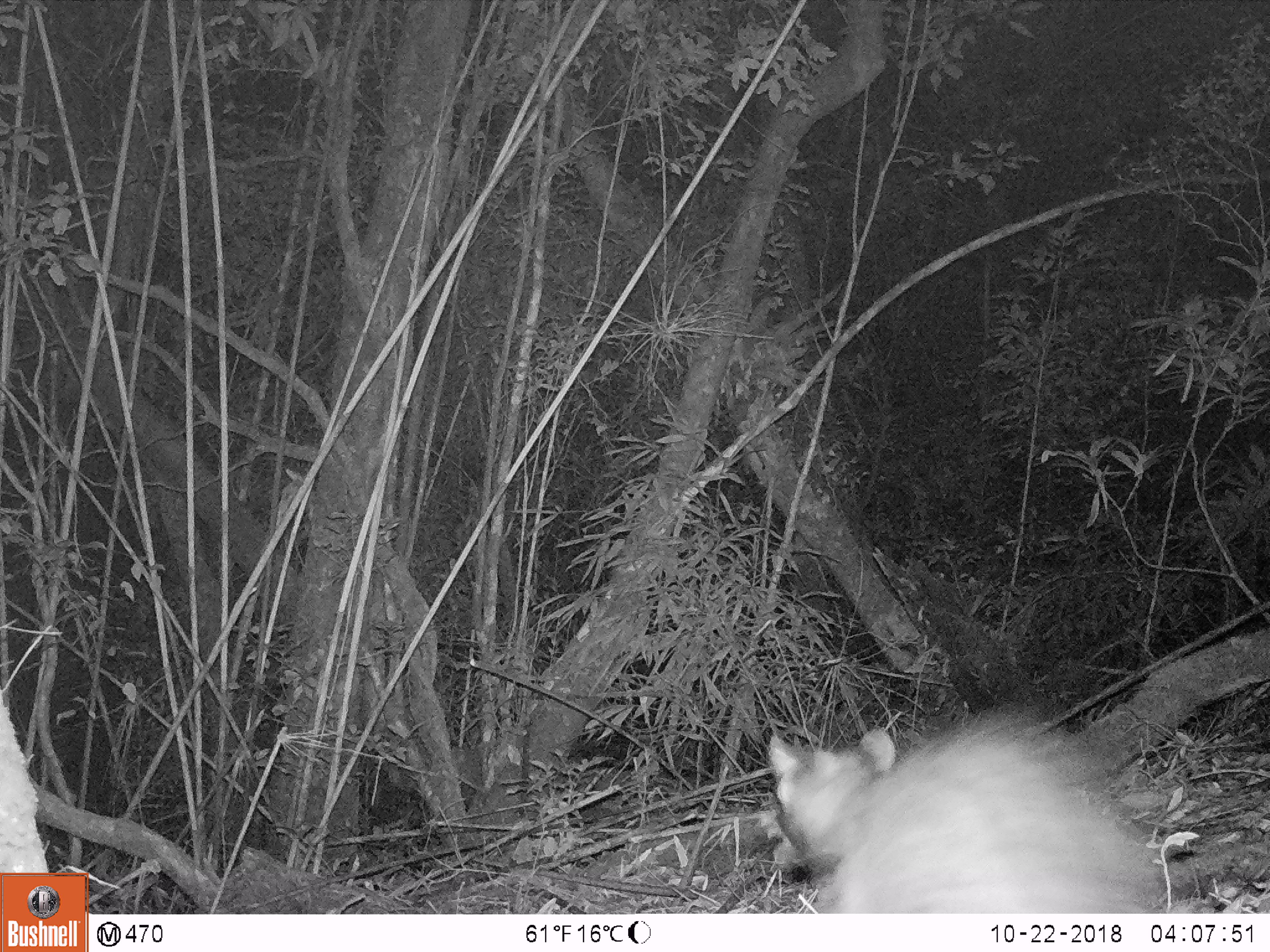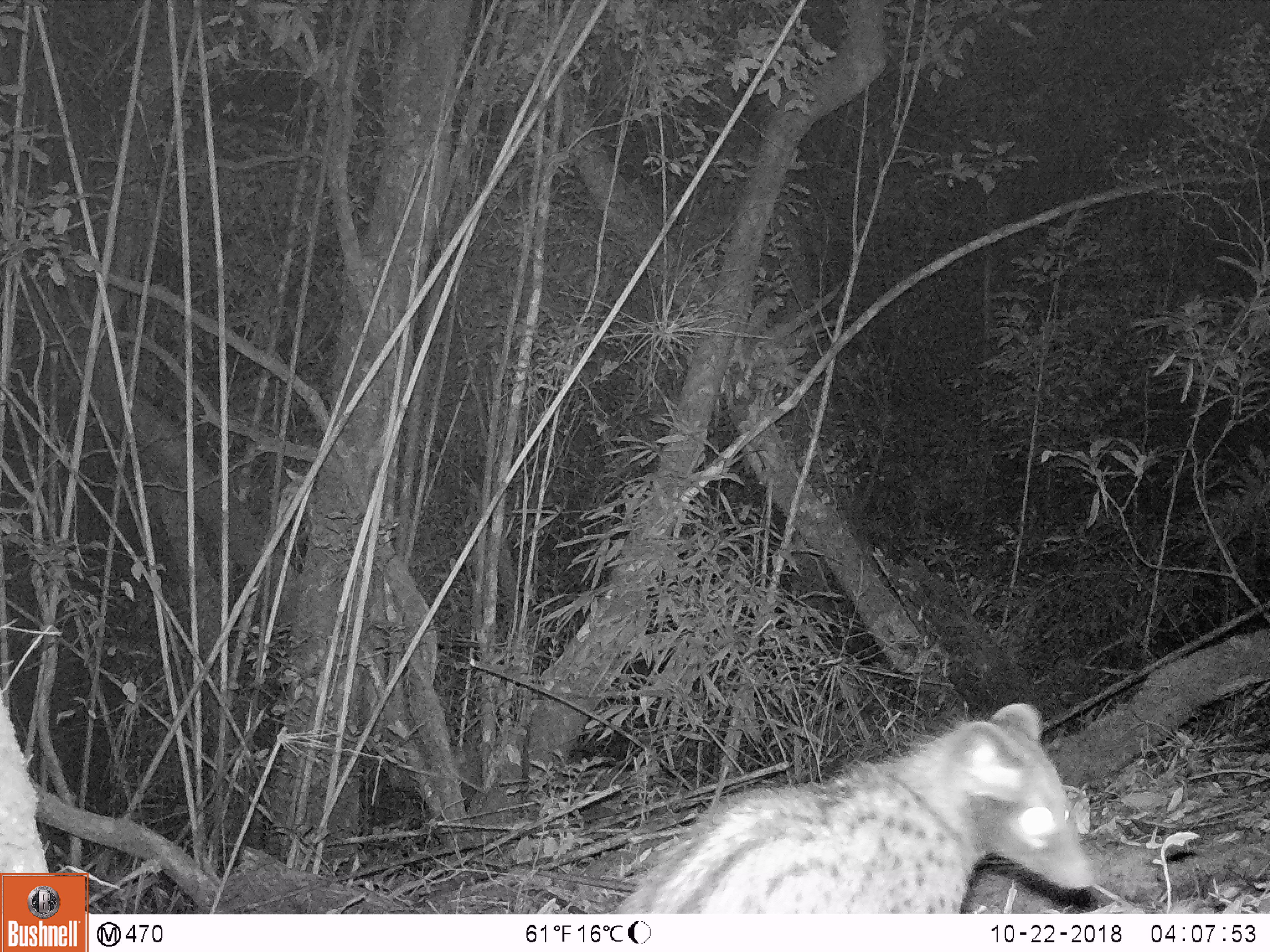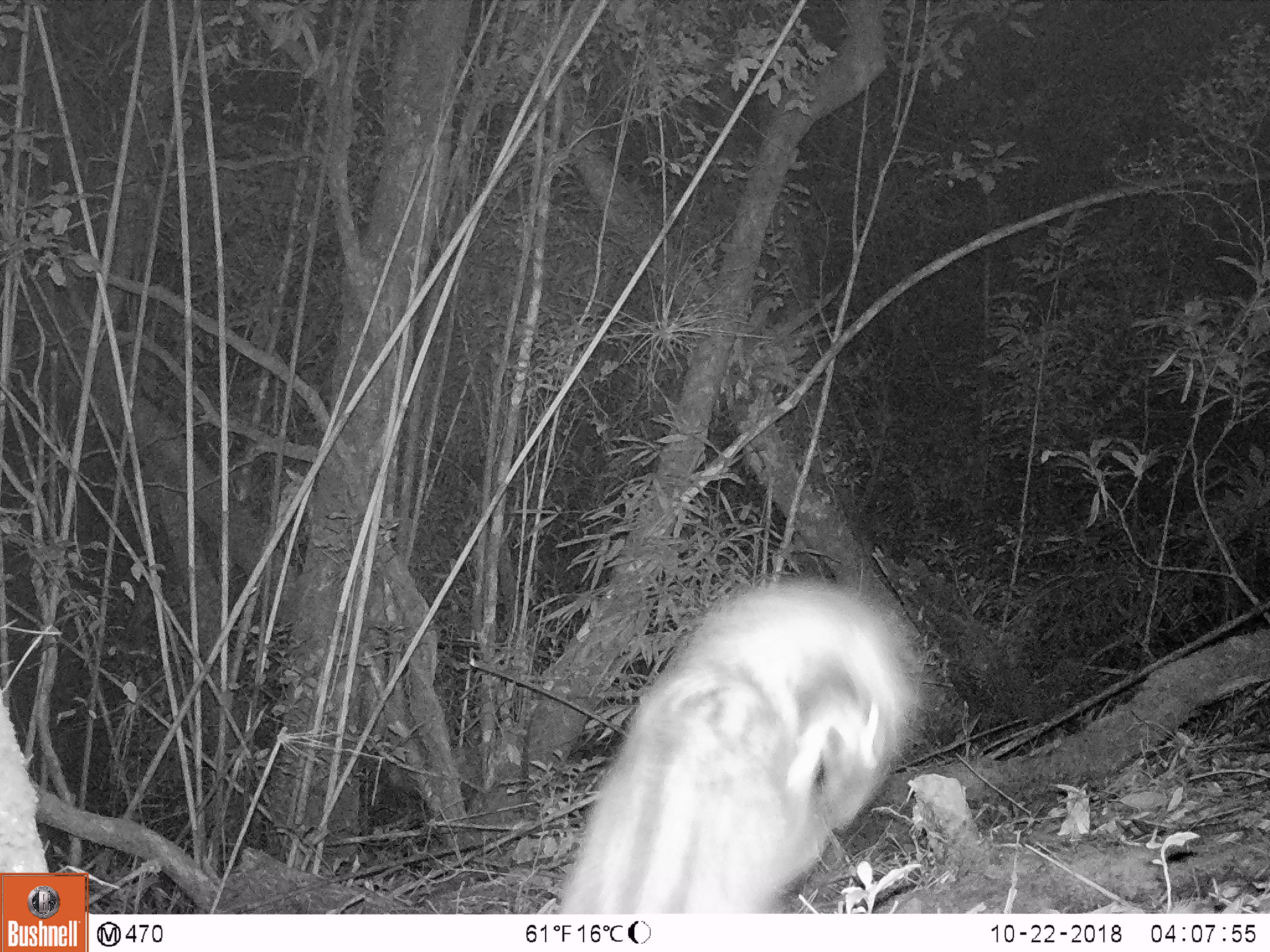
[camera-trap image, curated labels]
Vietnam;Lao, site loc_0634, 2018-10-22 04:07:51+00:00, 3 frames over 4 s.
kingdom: Animalia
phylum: Chordata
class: Mammalia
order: Carnivora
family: Viverridae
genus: Paradoxurus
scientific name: Paradoxurus hermaphroditus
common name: common palm civet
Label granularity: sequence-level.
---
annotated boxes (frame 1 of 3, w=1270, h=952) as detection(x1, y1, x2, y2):
common palm civet: detection(765, 717, 1167, 914)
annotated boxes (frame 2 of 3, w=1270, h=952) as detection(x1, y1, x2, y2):
common palm civet: detection(612, 701, 1095, 912)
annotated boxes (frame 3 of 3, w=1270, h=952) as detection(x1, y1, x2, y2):
common palm civet: detection(555, 577, 923, 912)